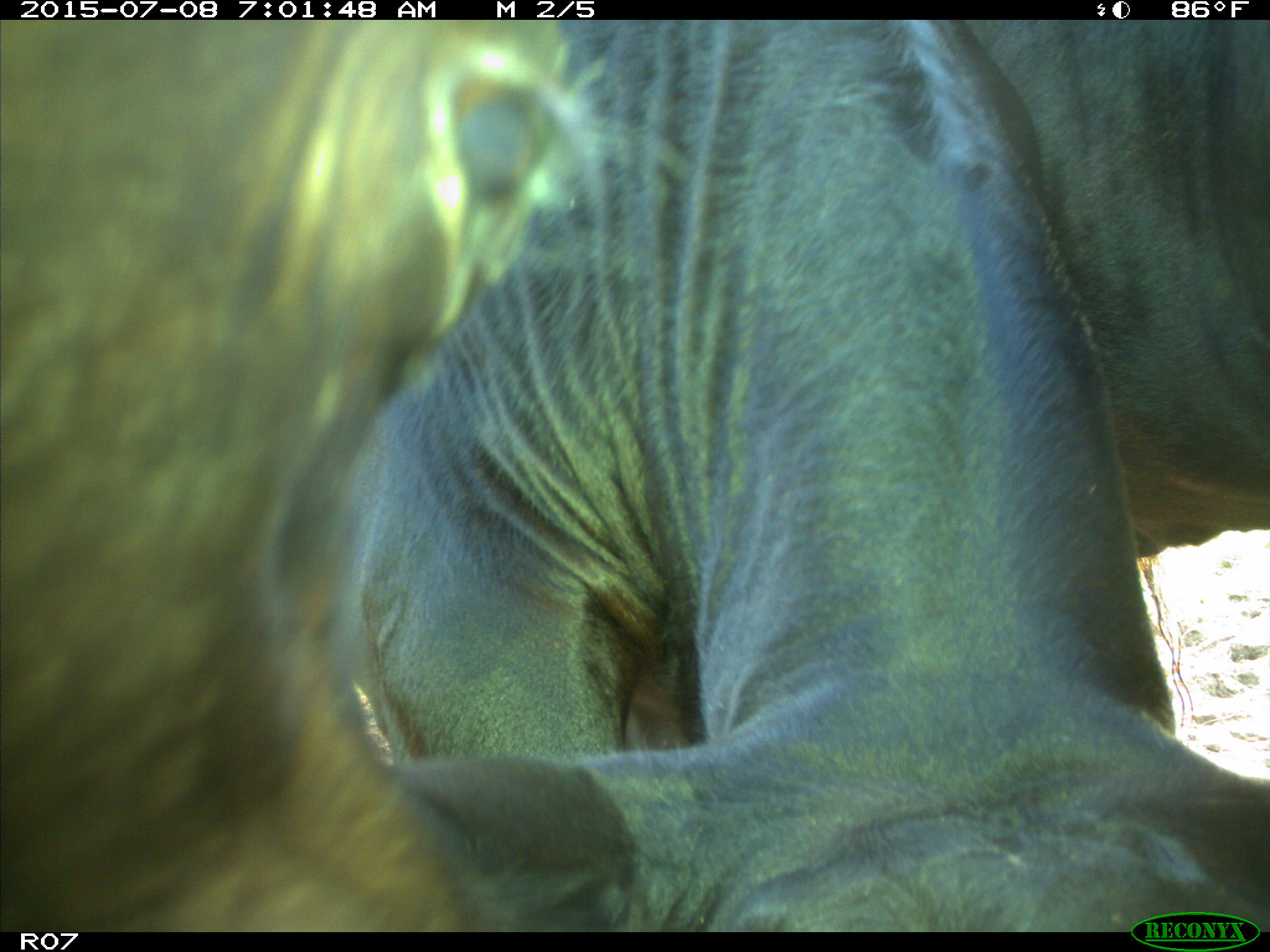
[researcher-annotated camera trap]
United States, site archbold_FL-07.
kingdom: Animalia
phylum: Chordata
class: Mammalia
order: Artiodactyla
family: Bovidae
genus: Bos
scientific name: Bos taurus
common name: domestic cow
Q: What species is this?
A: Bos taurus (domestic cow).